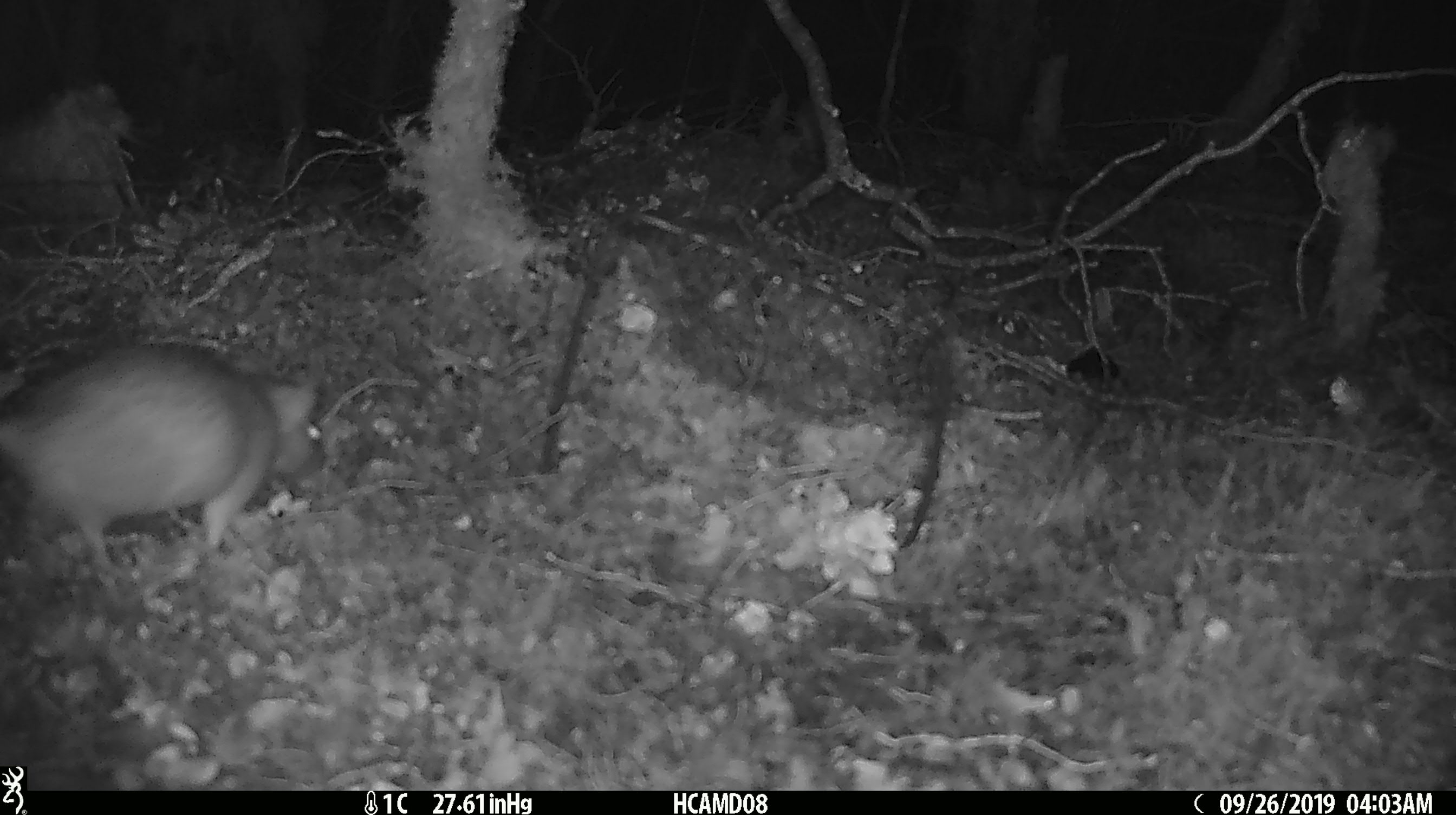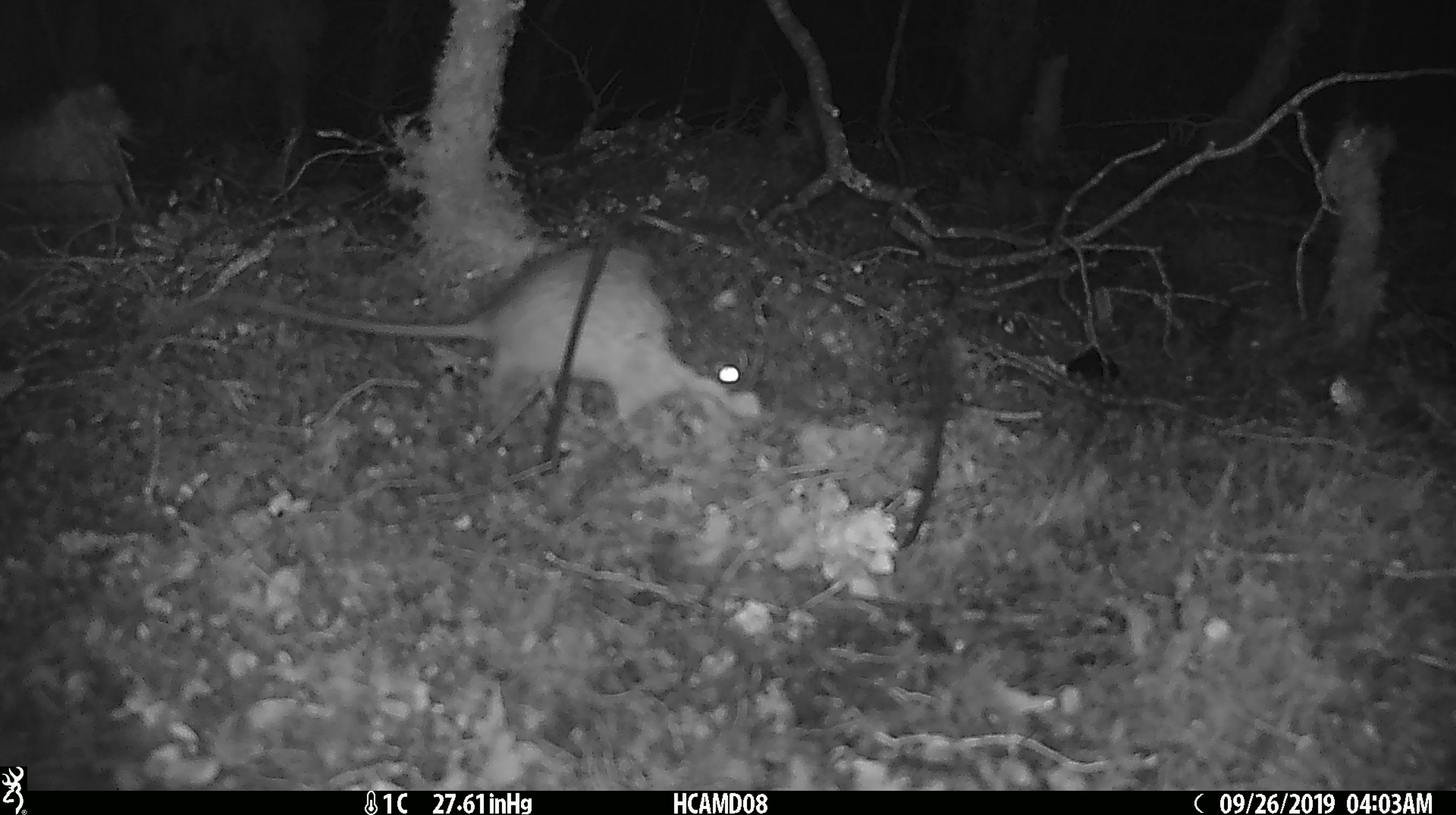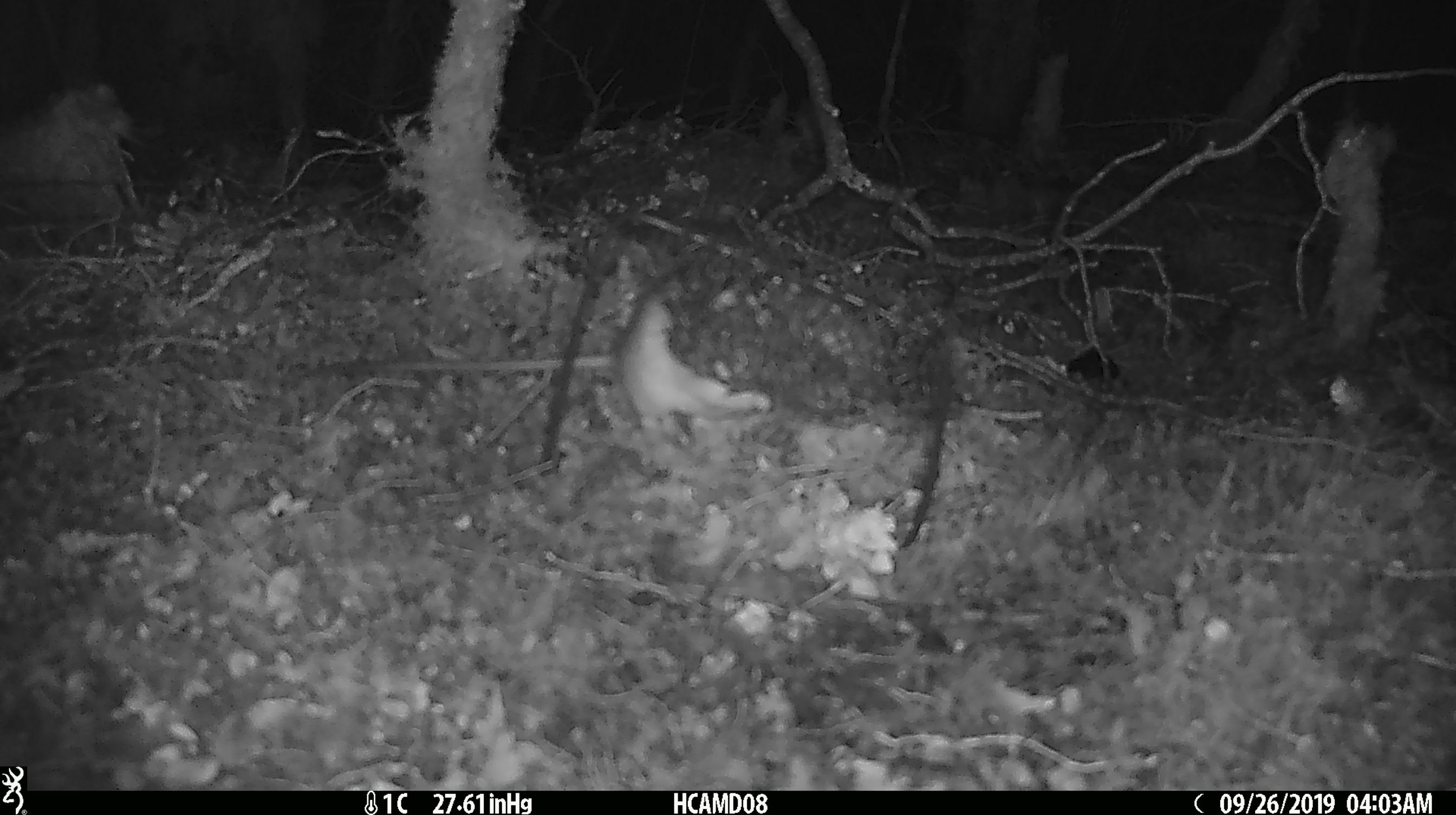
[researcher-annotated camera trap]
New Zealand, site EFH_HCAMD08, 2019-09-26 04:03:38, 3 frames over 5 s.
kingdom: Animalia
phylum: Chordata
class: Mammalia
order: Rodentia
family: Muridae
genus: Rattus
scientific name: Rattus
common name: rat